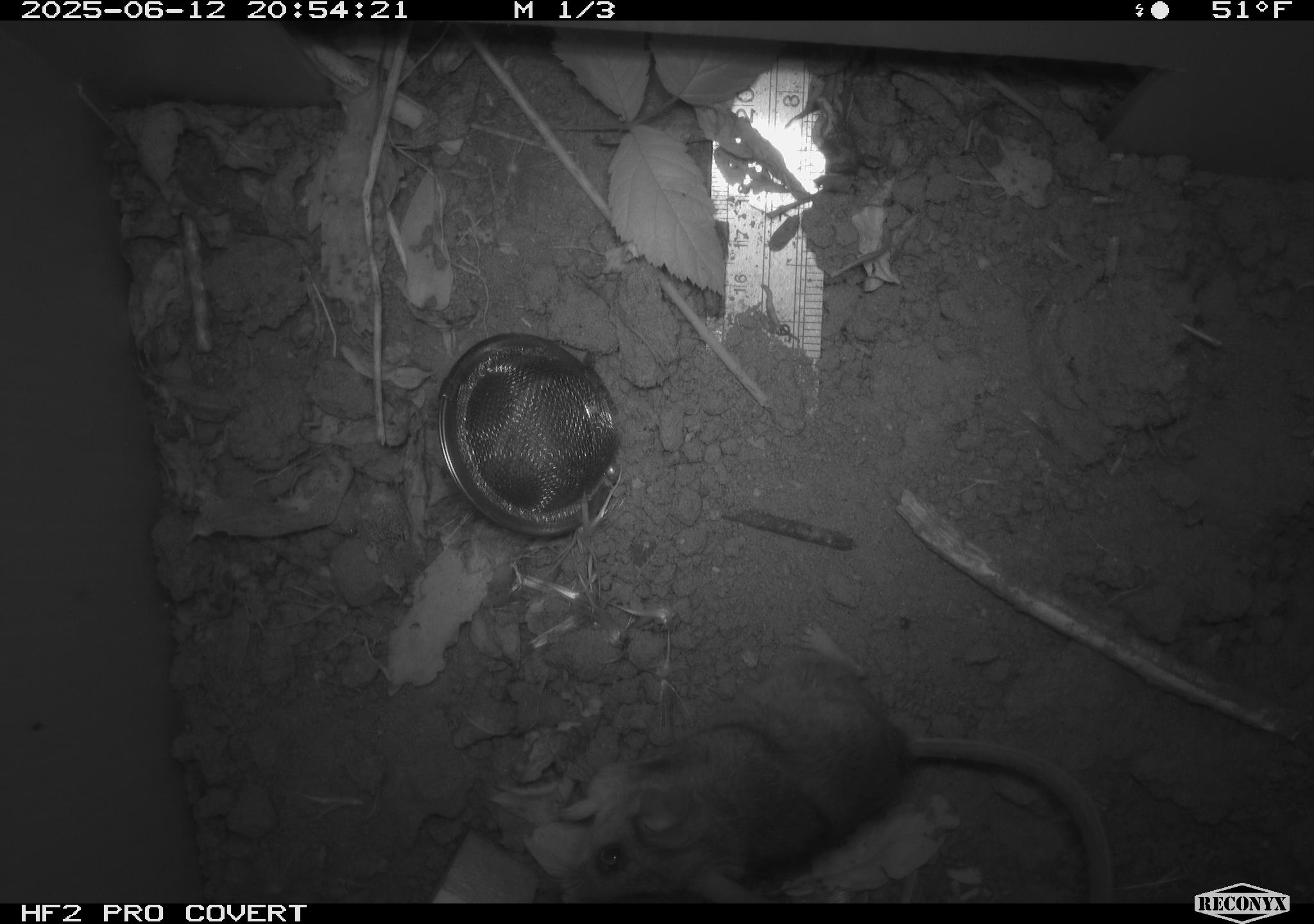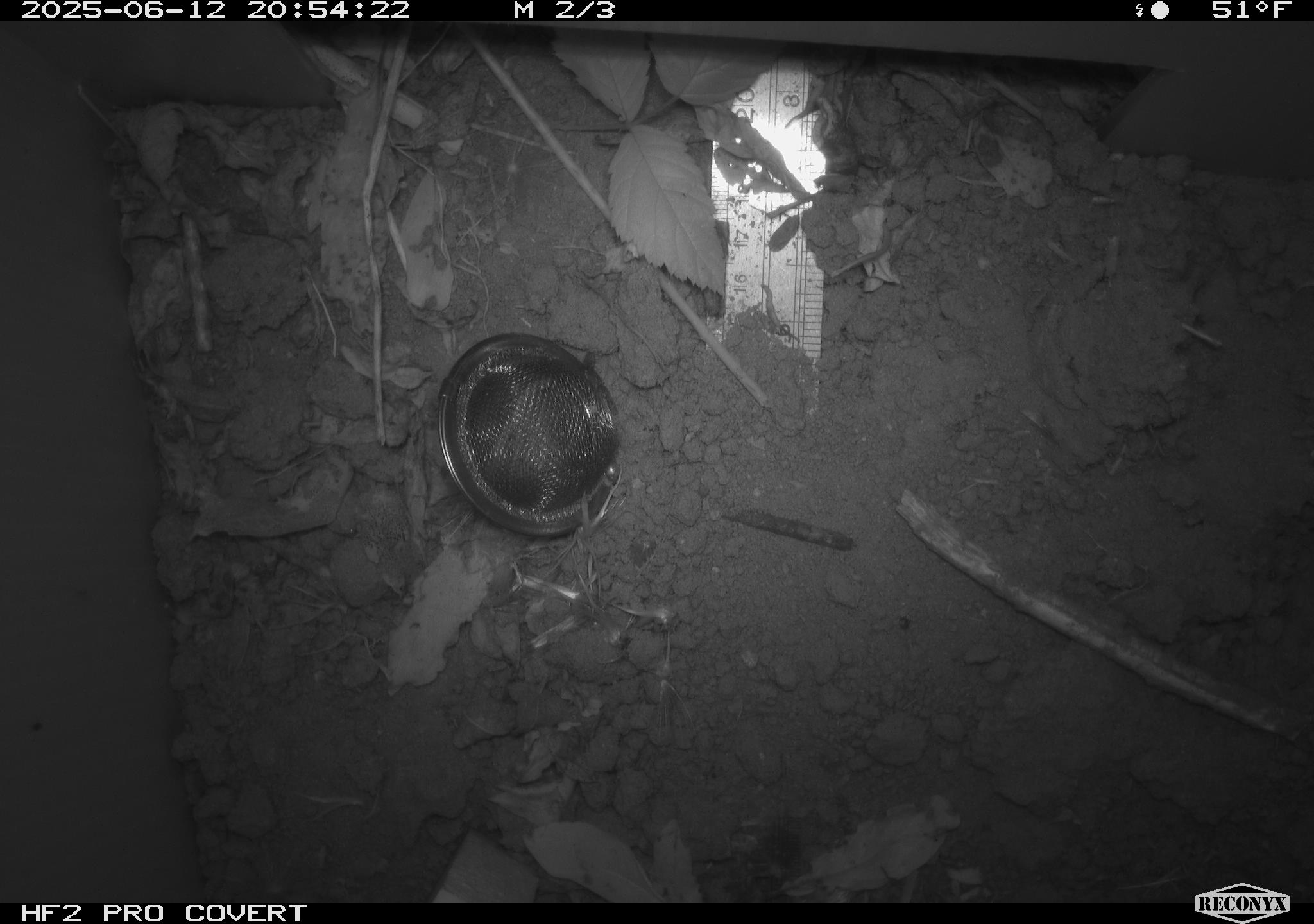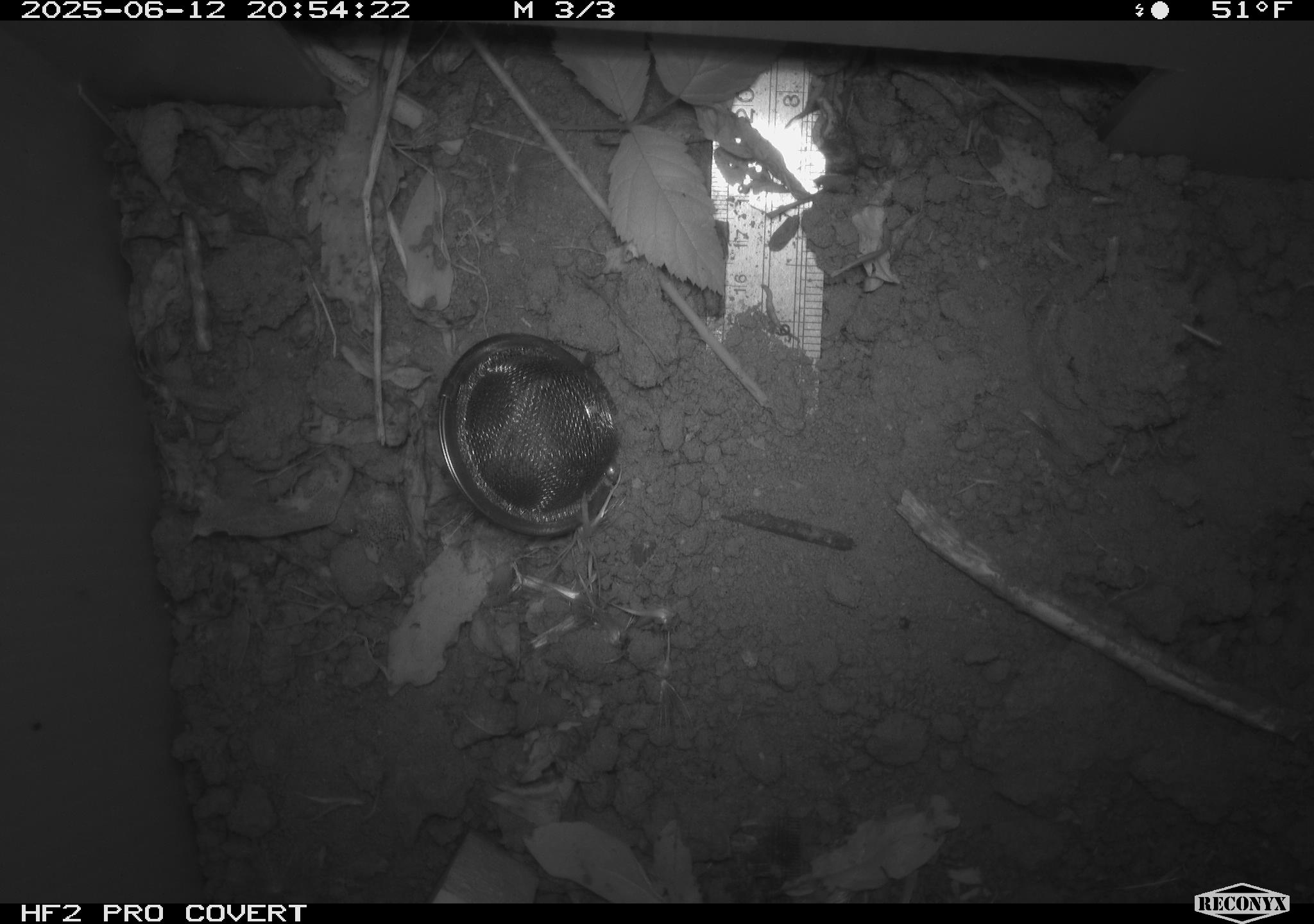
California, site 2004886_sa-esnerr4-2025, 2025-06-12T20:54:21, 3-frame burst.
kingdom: Animalia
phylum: Chordata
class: Mammalia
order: Rodentia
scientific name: Rodentia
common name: rodent